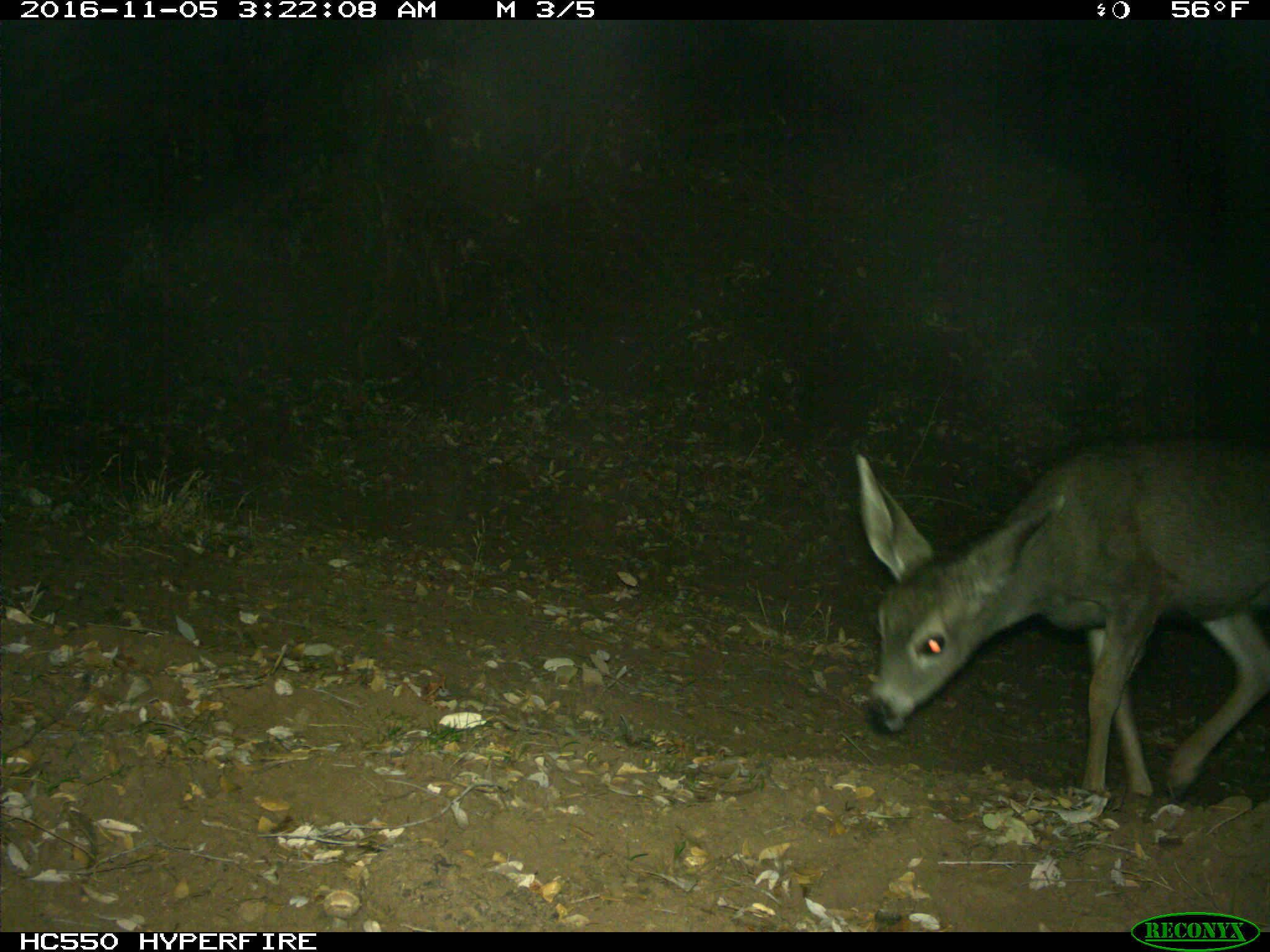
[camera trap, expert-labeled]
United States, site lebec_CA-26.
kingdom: Animalia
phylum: Chordata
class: Mammalia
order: Artiodactyla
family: Cervidae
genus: Odocoileus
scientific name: Odocoileus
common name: deer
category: unidentified deer